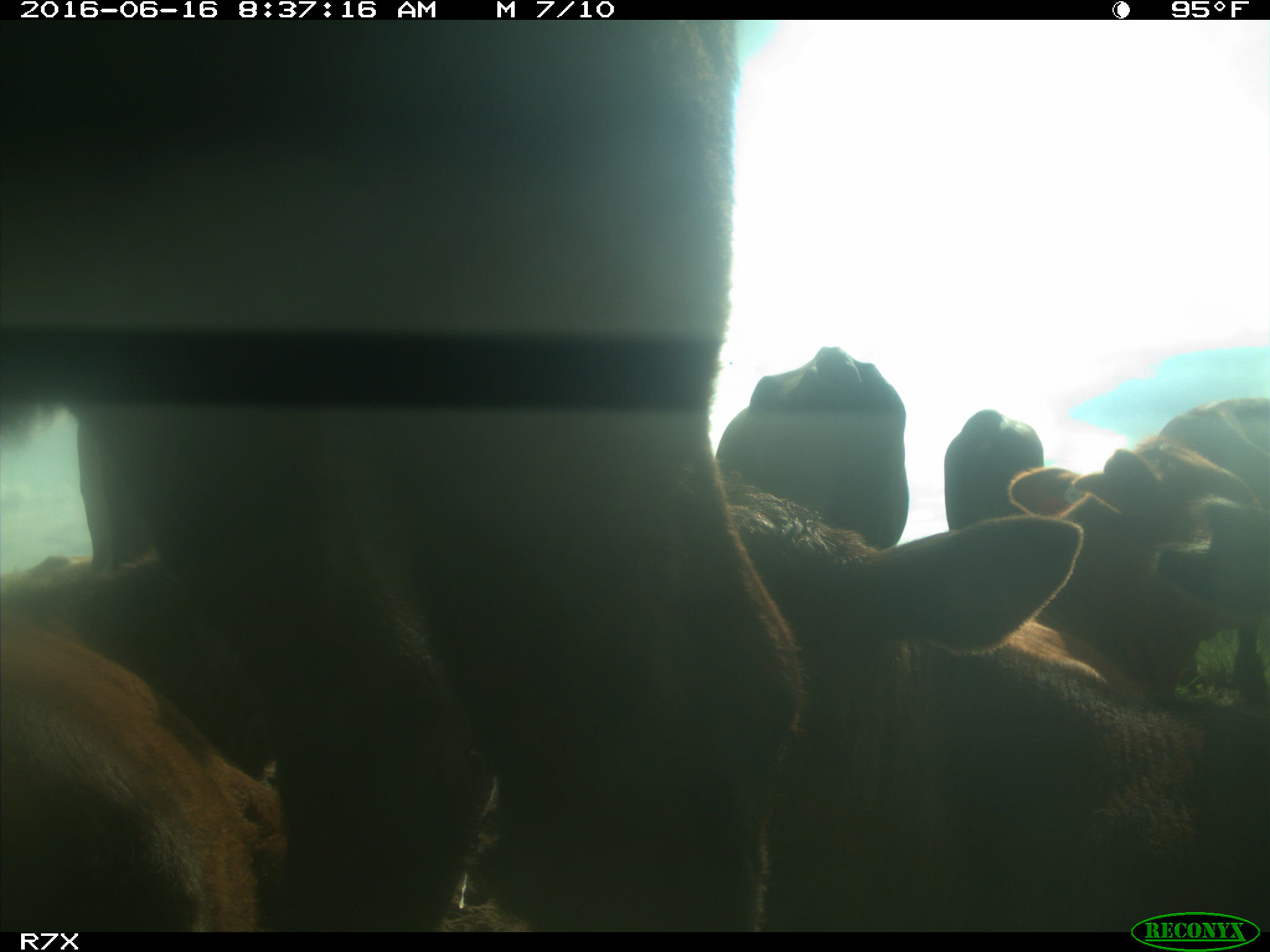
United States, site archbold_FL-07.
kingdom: Animalia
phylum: Chordata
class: Mammalia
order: Artiodactyla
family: Bovidae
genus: Bos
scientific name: Bos taurus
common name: domestic cow